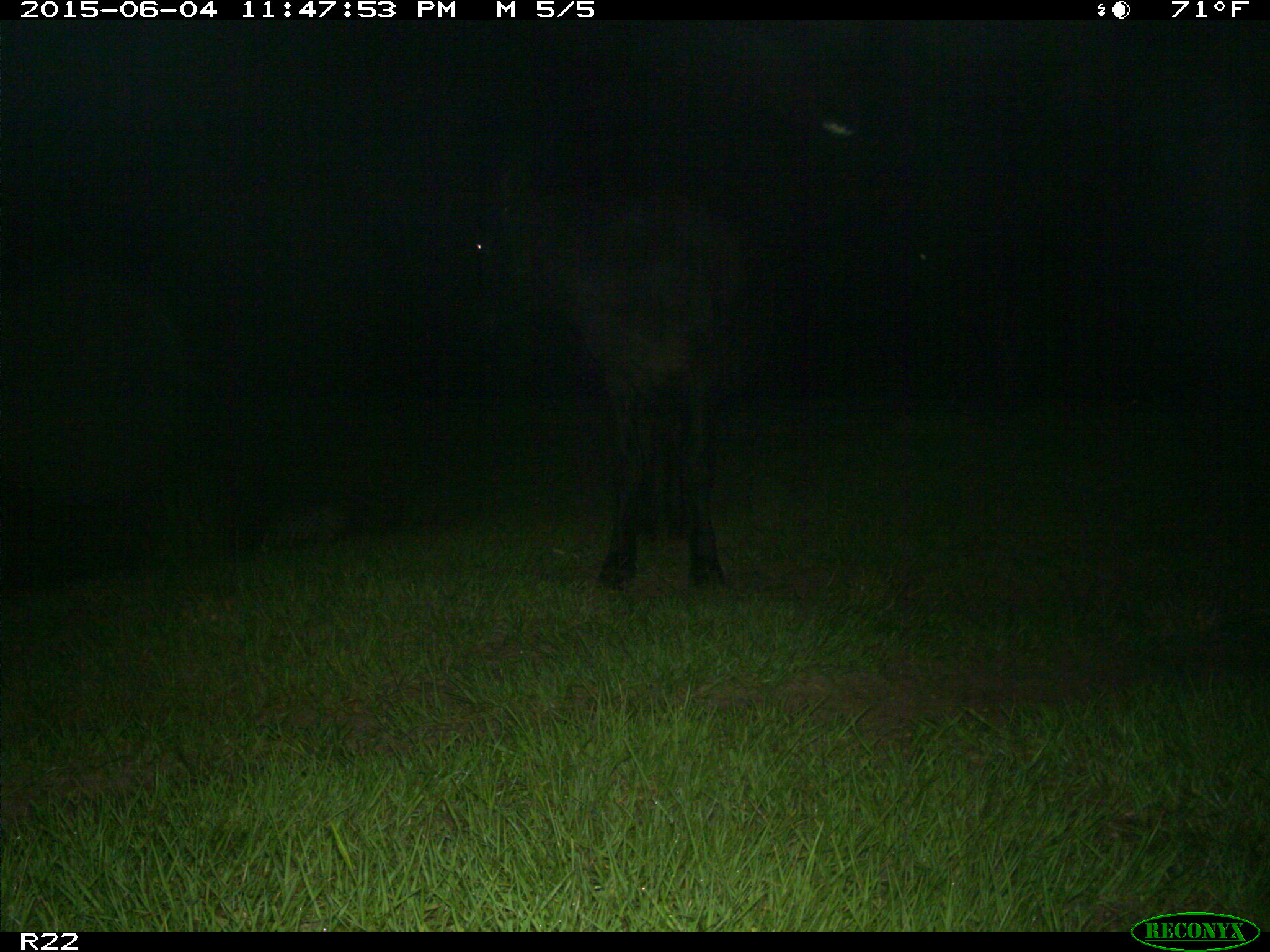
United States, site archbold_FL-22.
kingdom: Animalia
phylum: Chordata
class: Mammalia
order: Artiodactyla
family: Bovidae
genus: Bos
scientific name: Bos taurus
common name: domestic cow